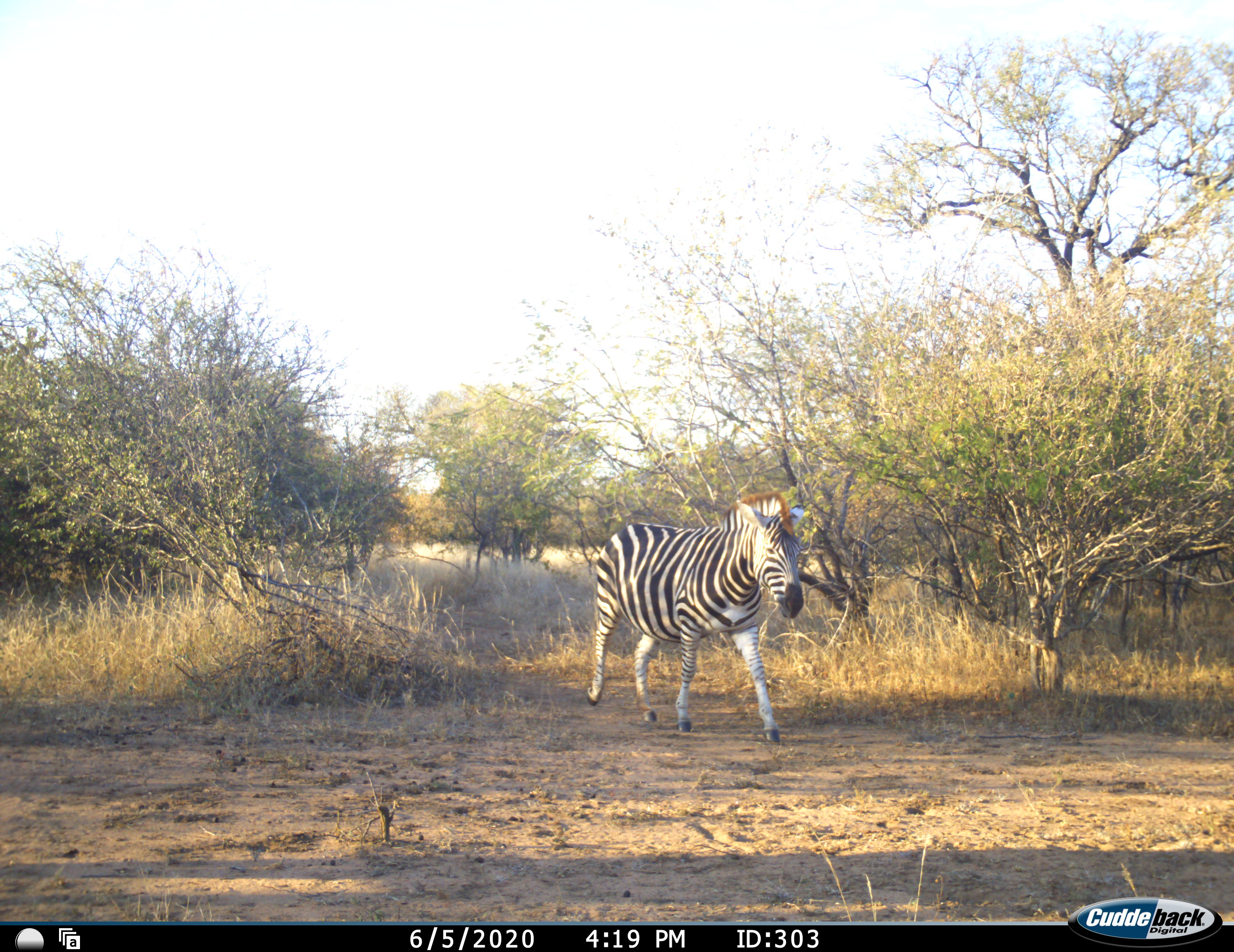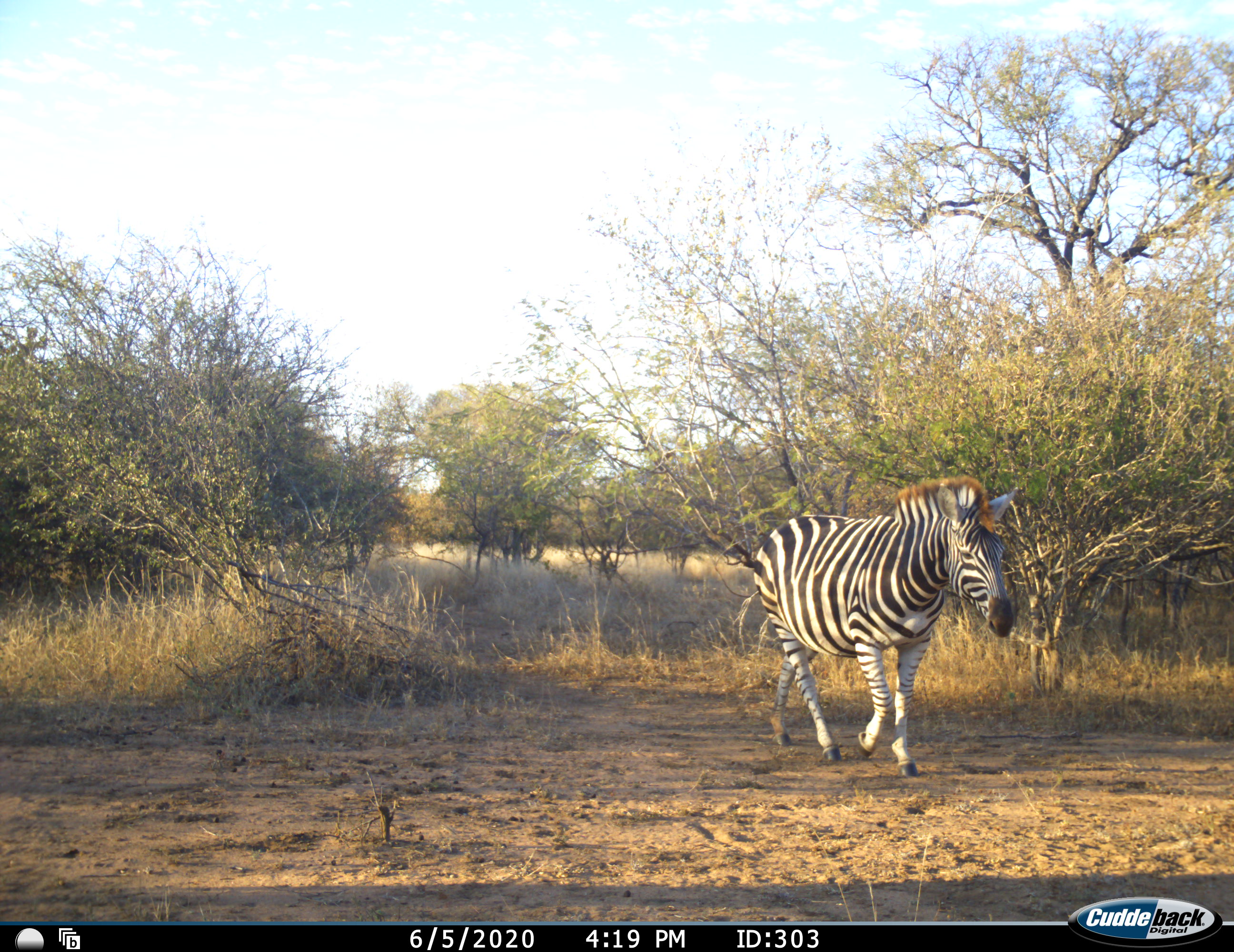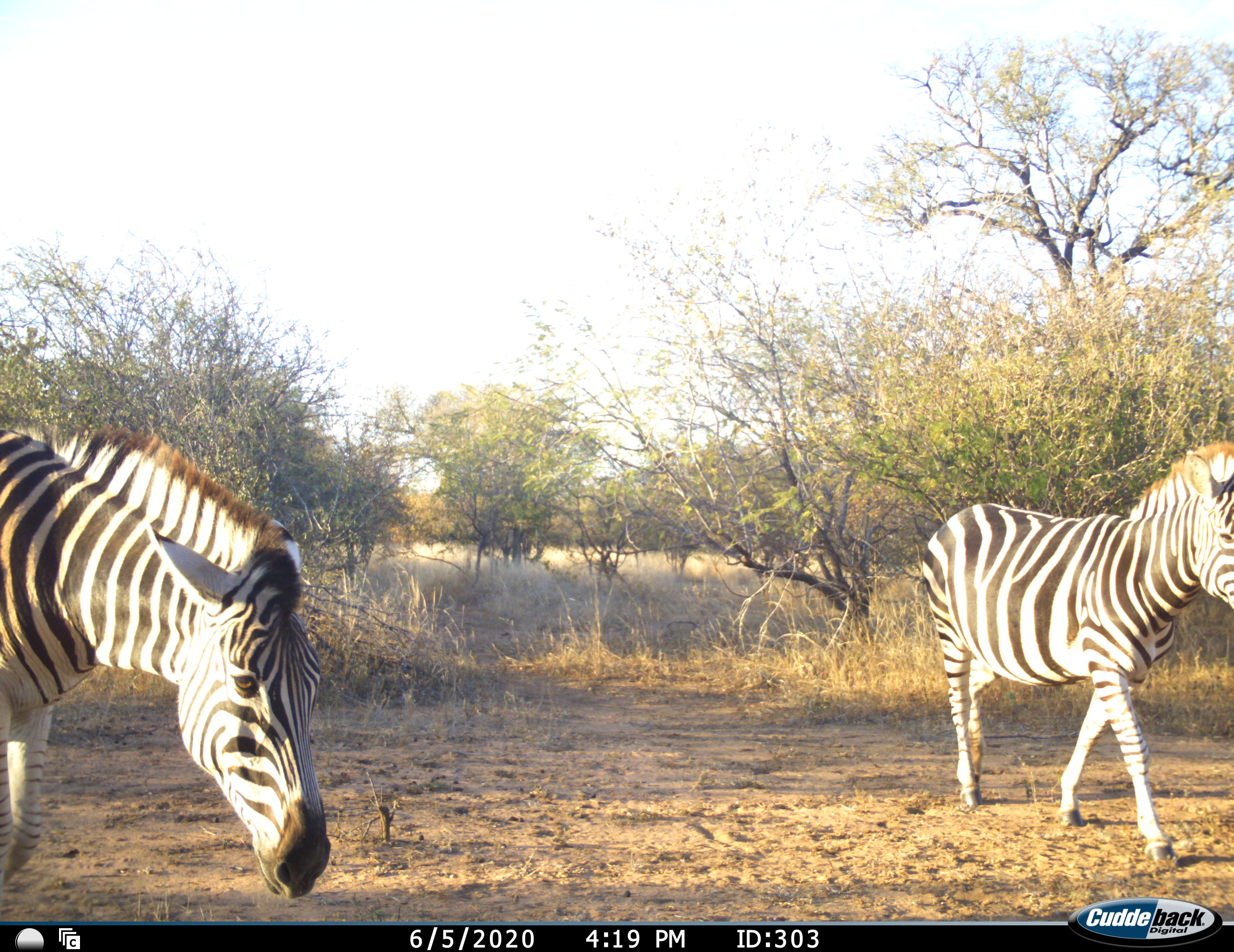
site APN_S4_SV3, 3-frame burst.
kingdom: Animalia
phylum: Chordata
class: Mammalia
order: Perissodactyla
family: Equidae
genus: Equus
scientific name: Equus quagga burchellii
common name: burchell's zebra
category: zebraburchells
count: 2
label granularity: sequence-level